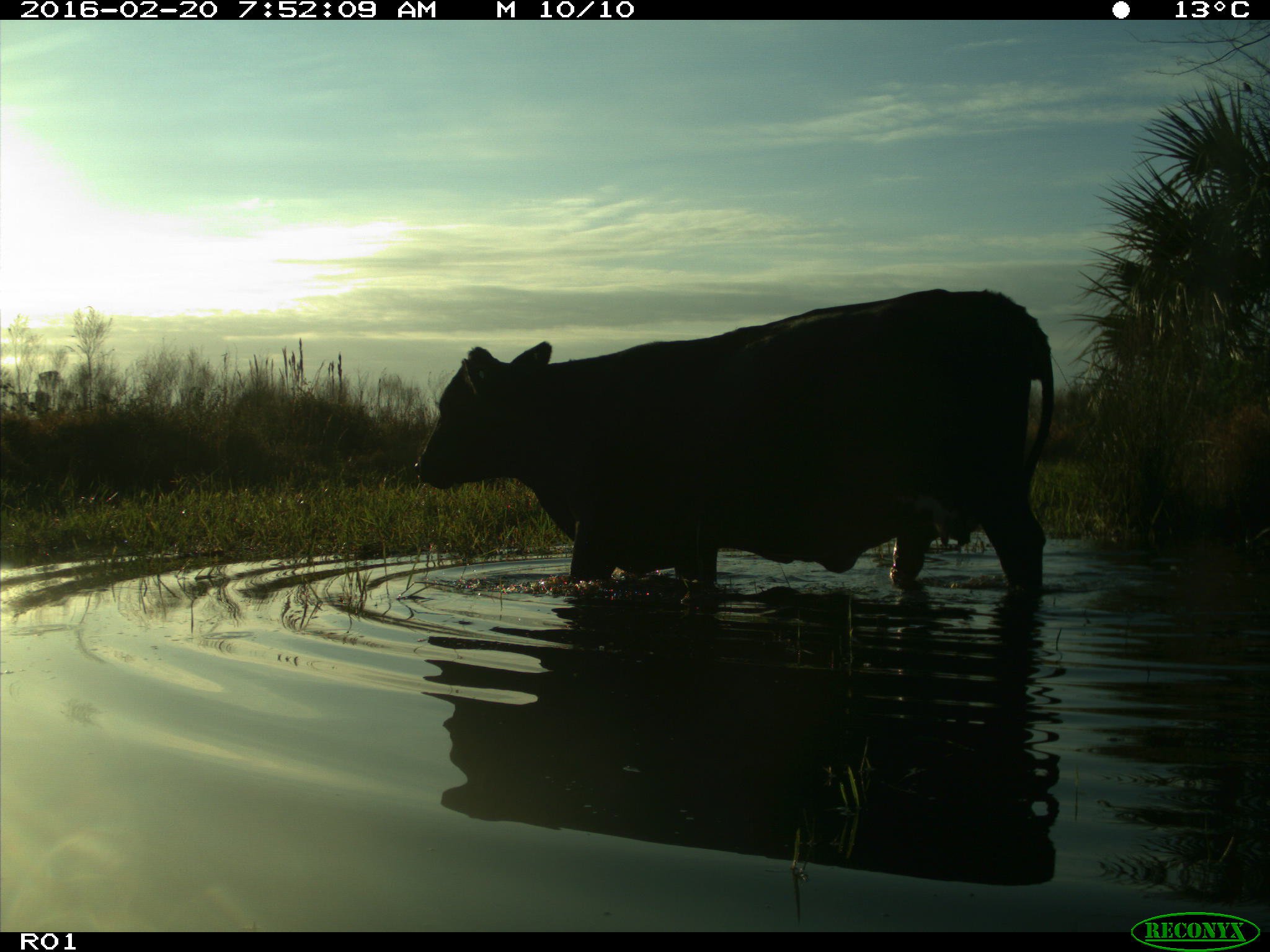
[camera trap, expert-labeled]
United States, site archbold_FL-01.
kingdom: Animalia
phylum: Chordata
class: Mammalia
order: Artiodactyla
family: Bovidae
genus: Bos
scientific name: Bos taurus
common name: domestic cow